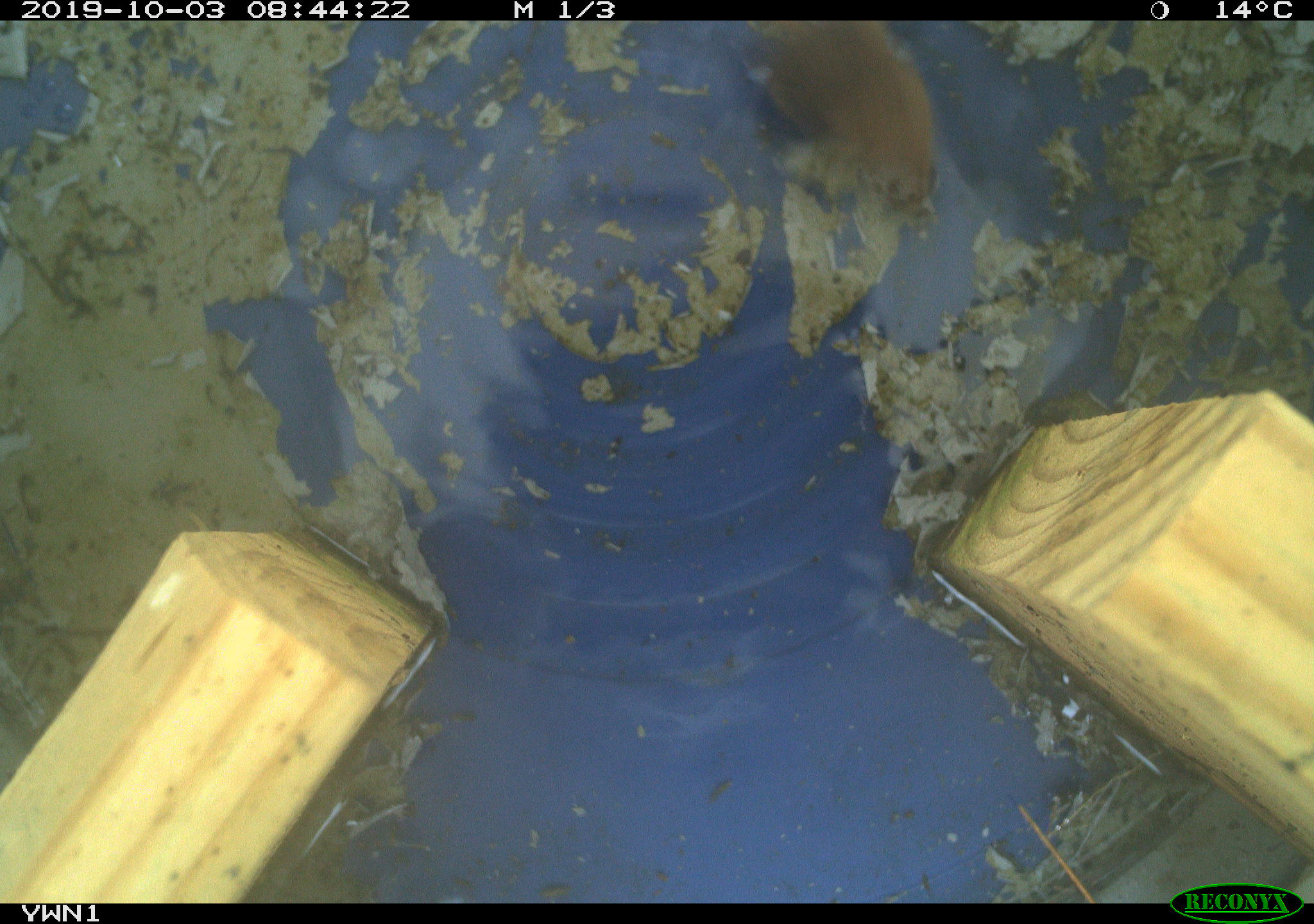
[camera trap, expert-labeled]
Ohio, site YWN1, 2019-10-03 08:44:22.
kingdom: Animalia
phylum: Chordata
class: Mammalia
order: Eulipotyphla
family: Soricidae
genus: Sorex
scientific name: Sorex cinereus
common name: masked shrew